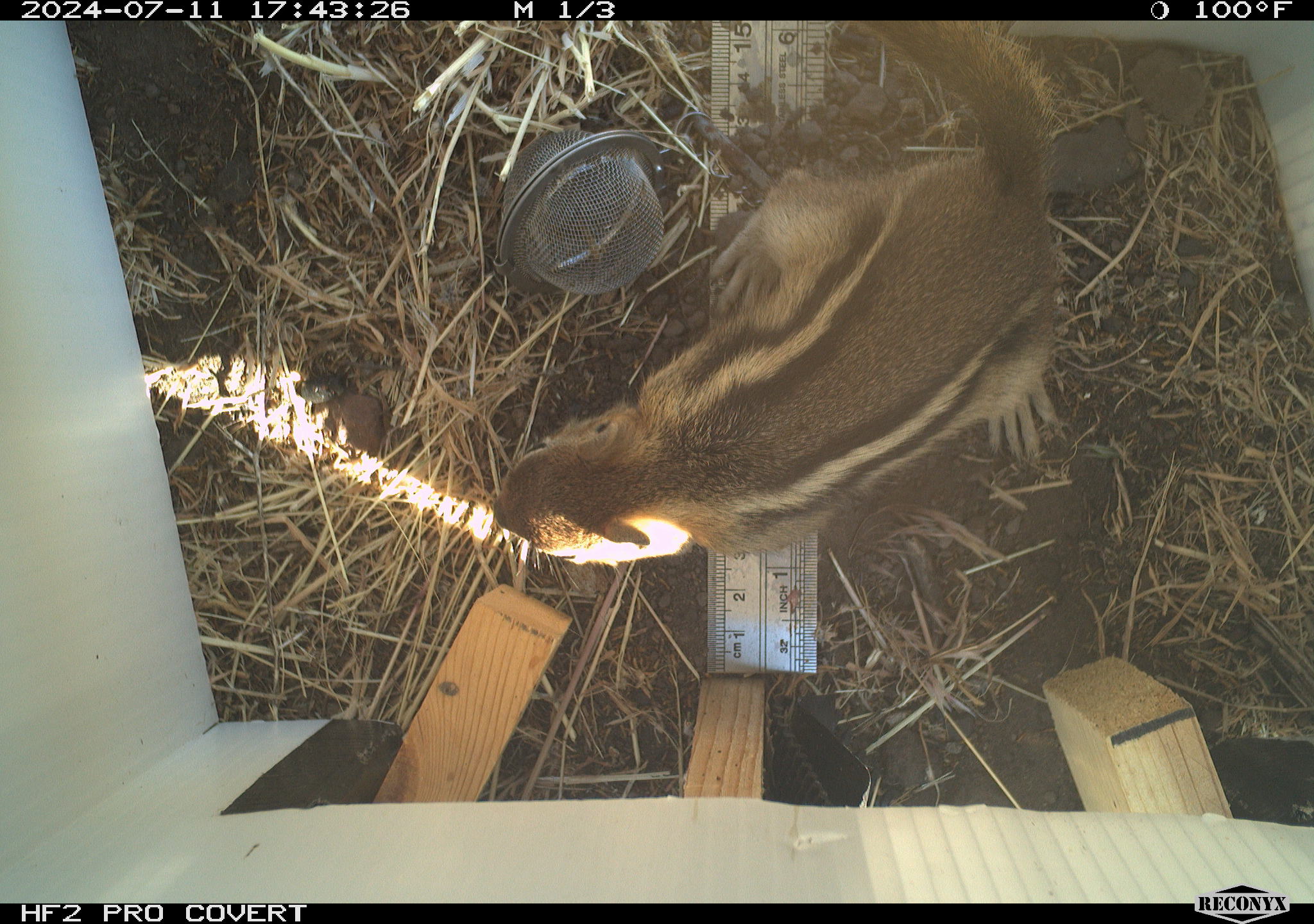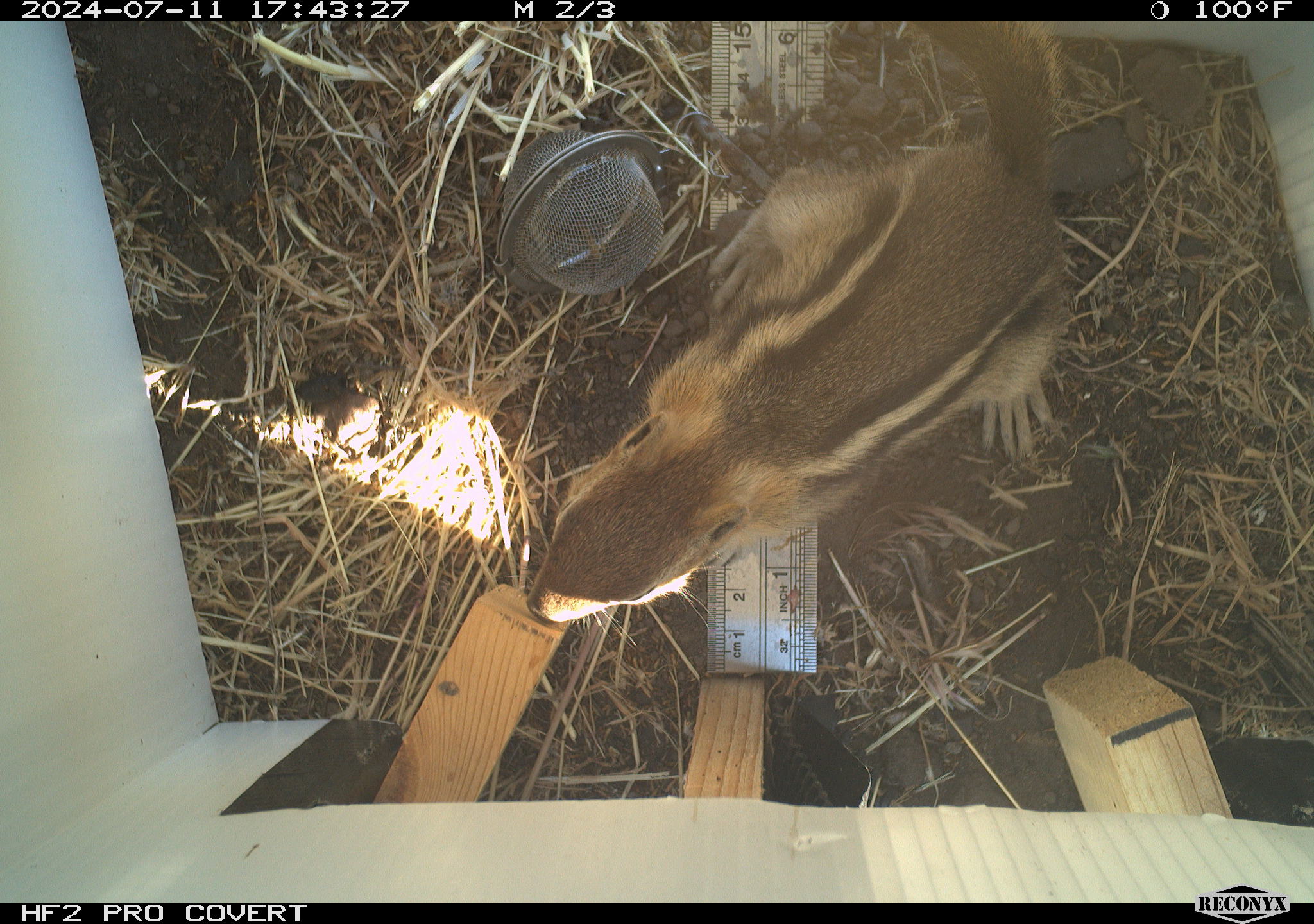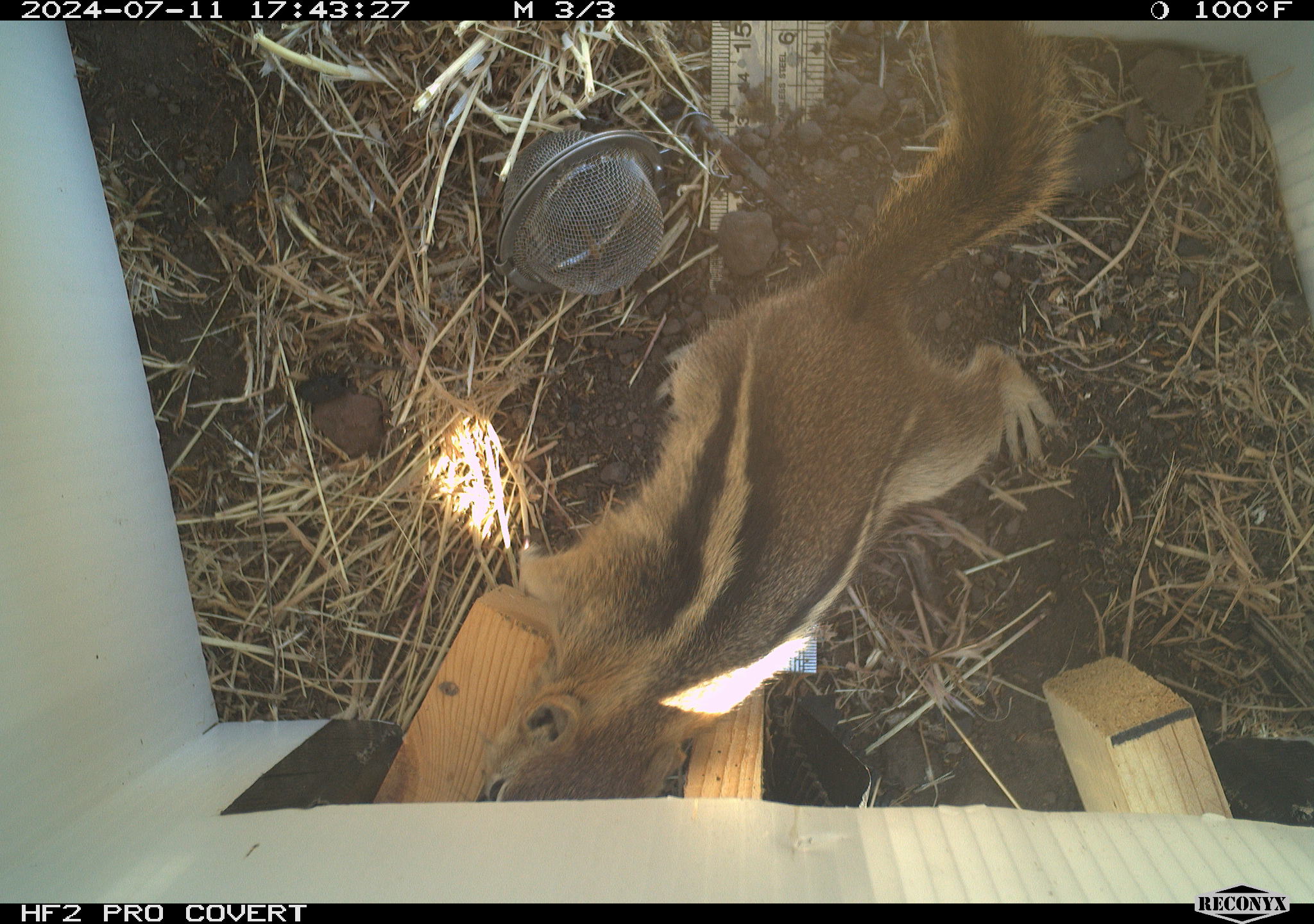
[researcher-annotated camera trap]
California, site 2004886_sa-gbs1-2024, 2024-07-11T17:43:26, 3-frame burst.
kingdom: Animalia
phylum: Chordata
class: Mammalia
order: Rodentia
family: Sciuridae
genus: Callospermophilus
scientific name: Callospermophilus lateralis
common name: golden mantled ground squirrel